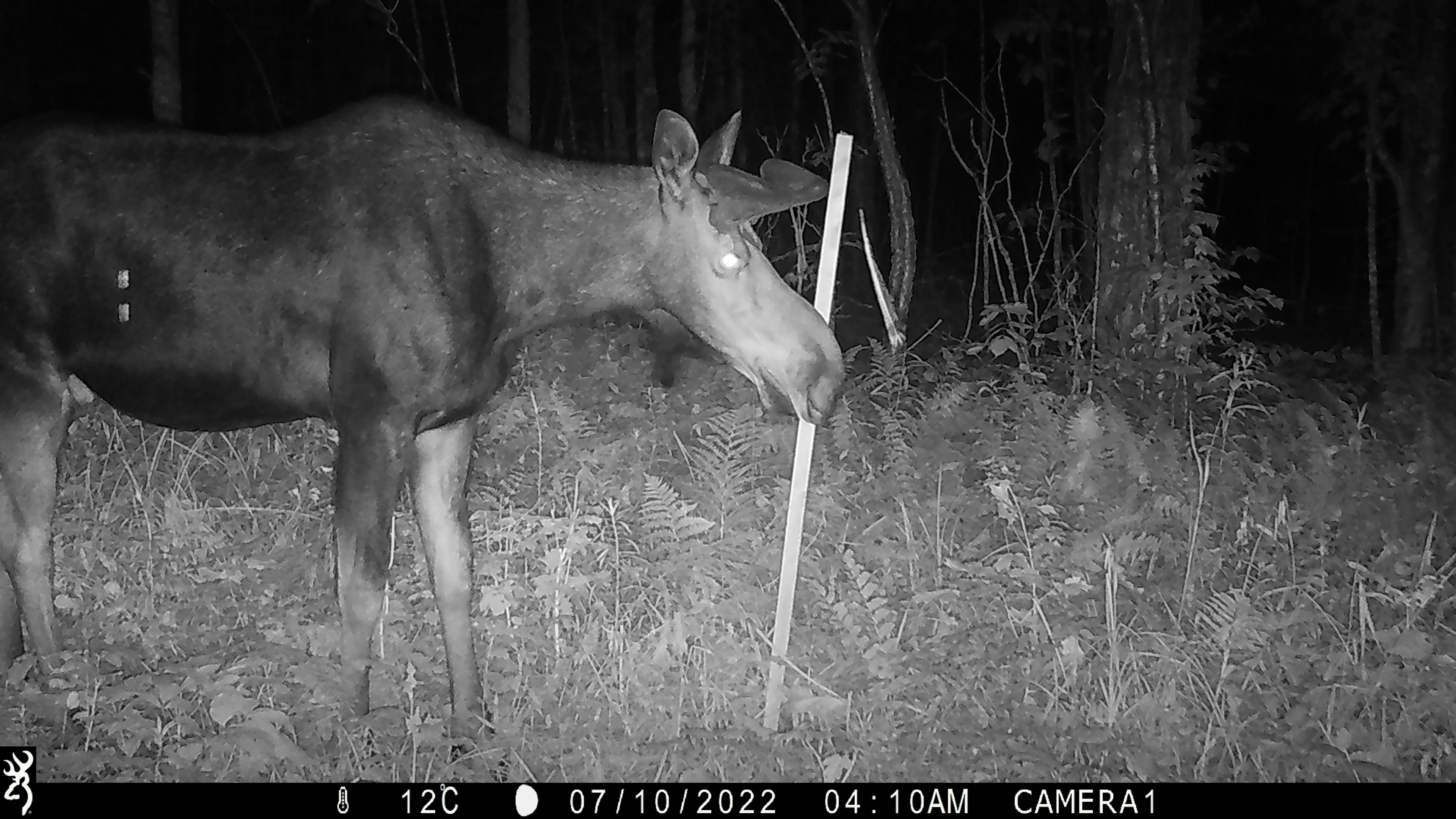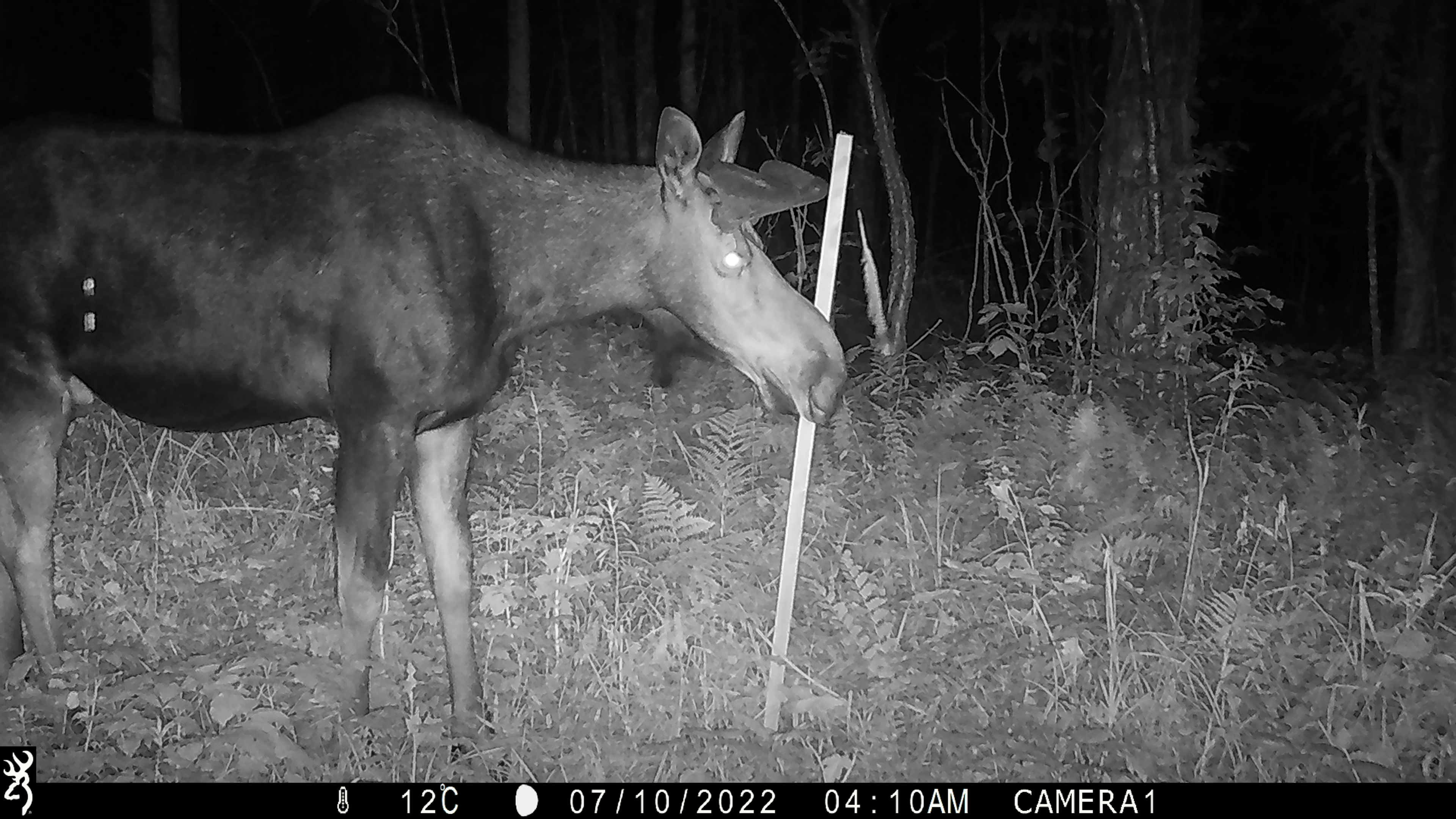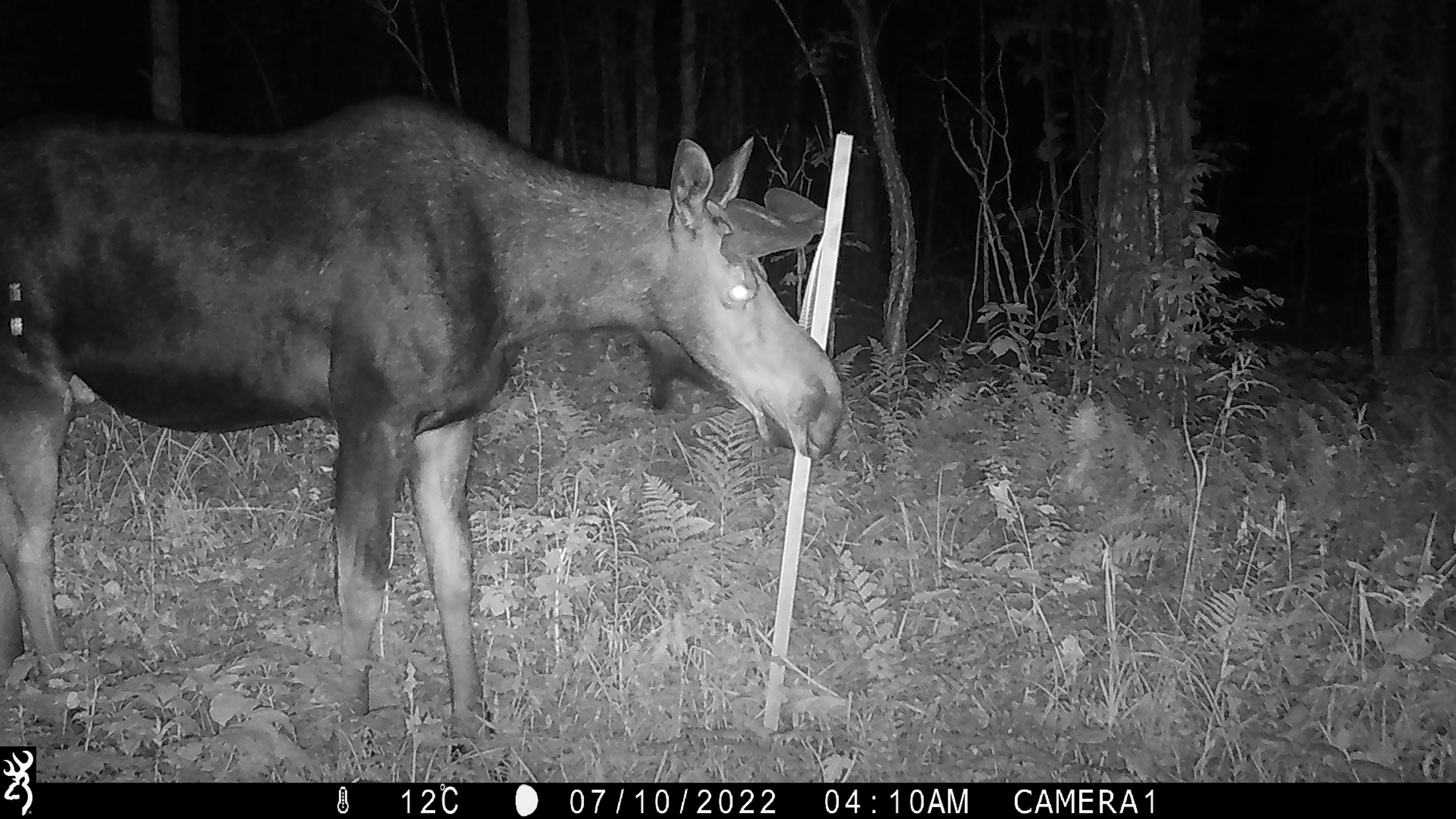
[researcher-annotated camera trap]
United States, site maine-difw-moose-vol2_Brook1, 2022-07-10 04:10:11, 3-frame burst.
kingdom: Animalia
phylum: Chordata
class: Mammalia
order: Artiodactyla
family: Cervidae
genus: Alces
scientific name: Alces alces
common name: moose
Moose (Alces alces).